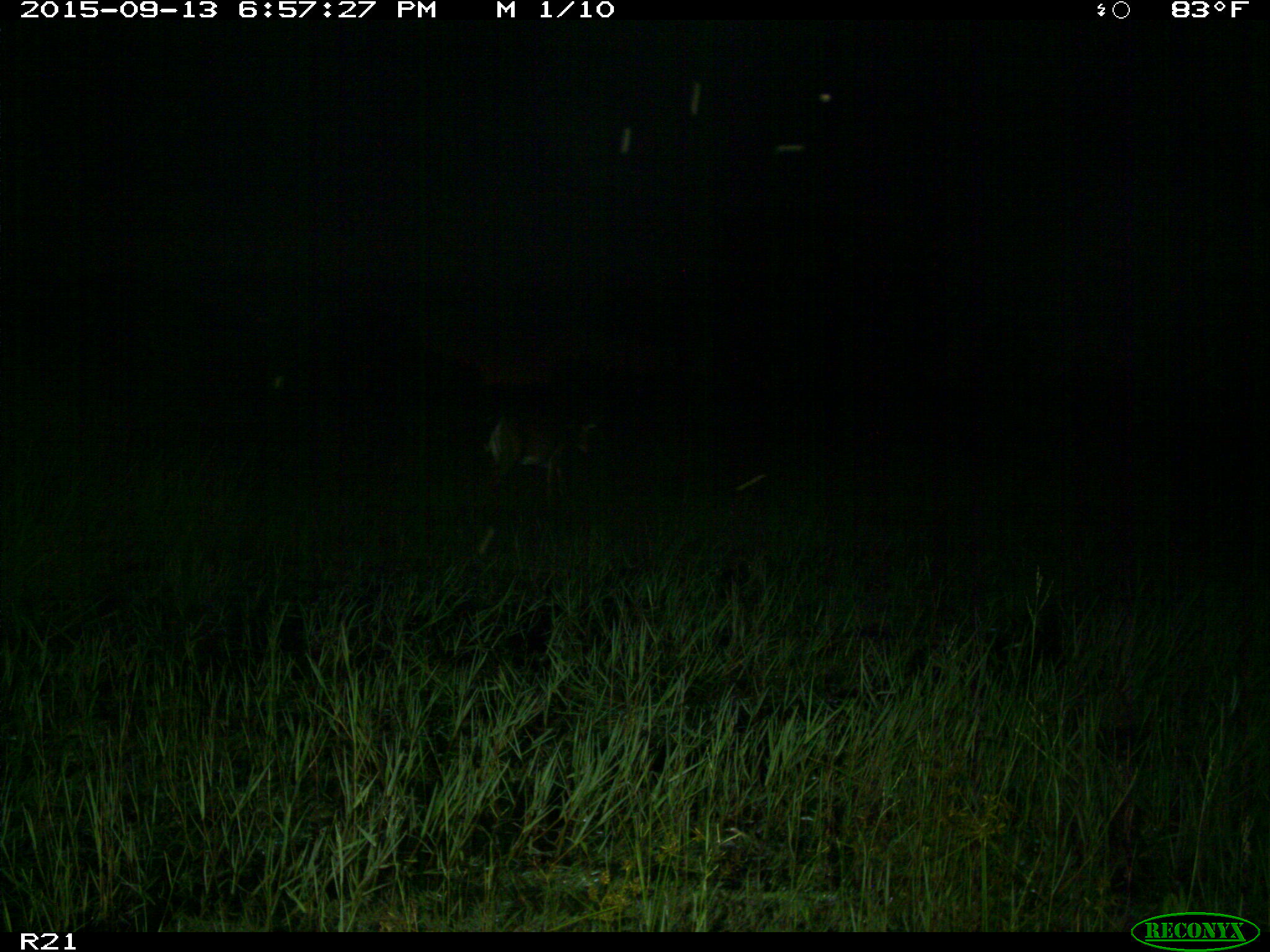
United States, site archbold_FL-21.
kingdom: Animalia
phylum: Chordata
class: Mammalia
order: Artiodactyla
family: Cervidae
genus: Odocoileus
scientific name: Odocoileus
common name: deer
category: unidentified deer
Unidentified deer (deer) (Odocoileus).